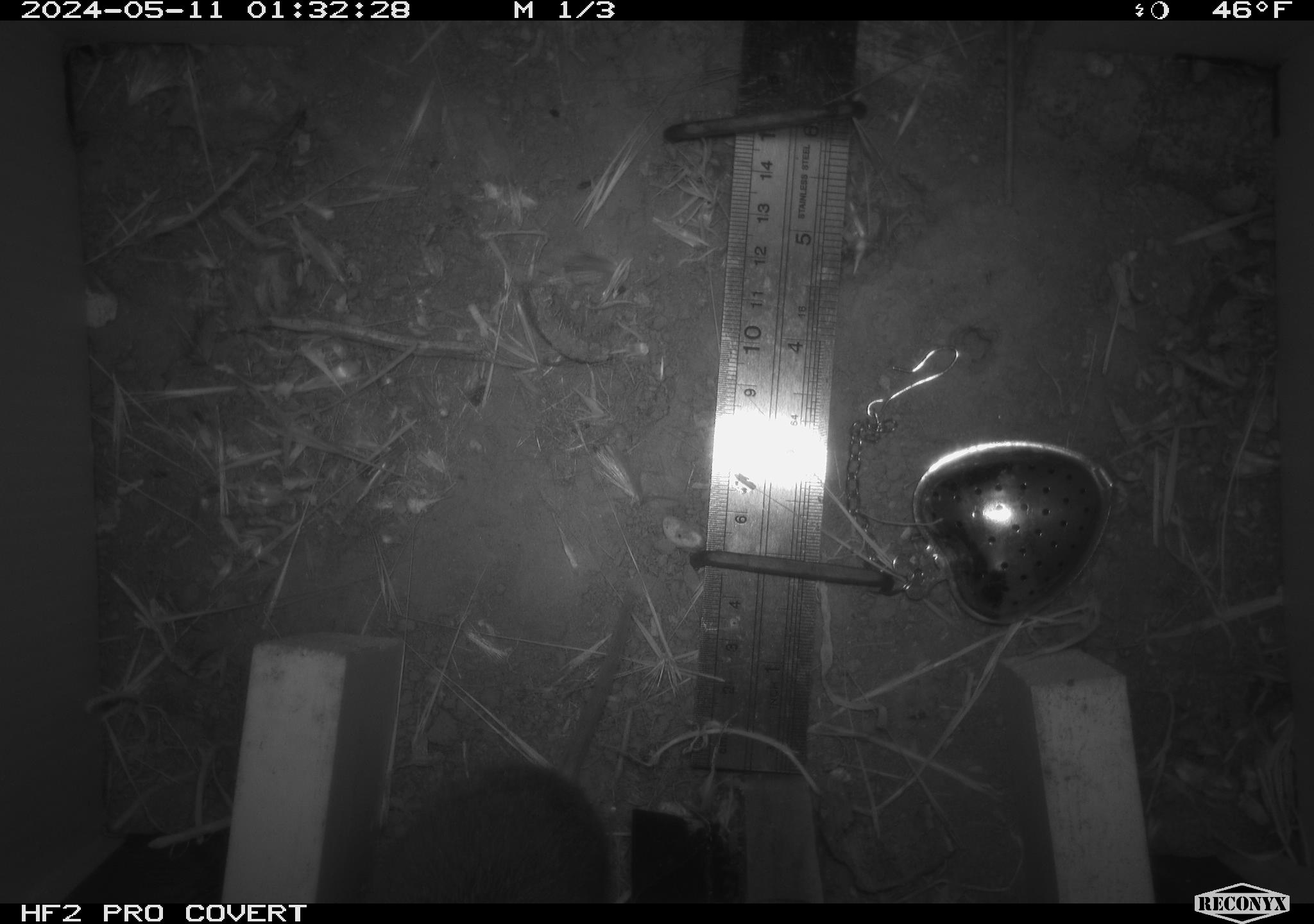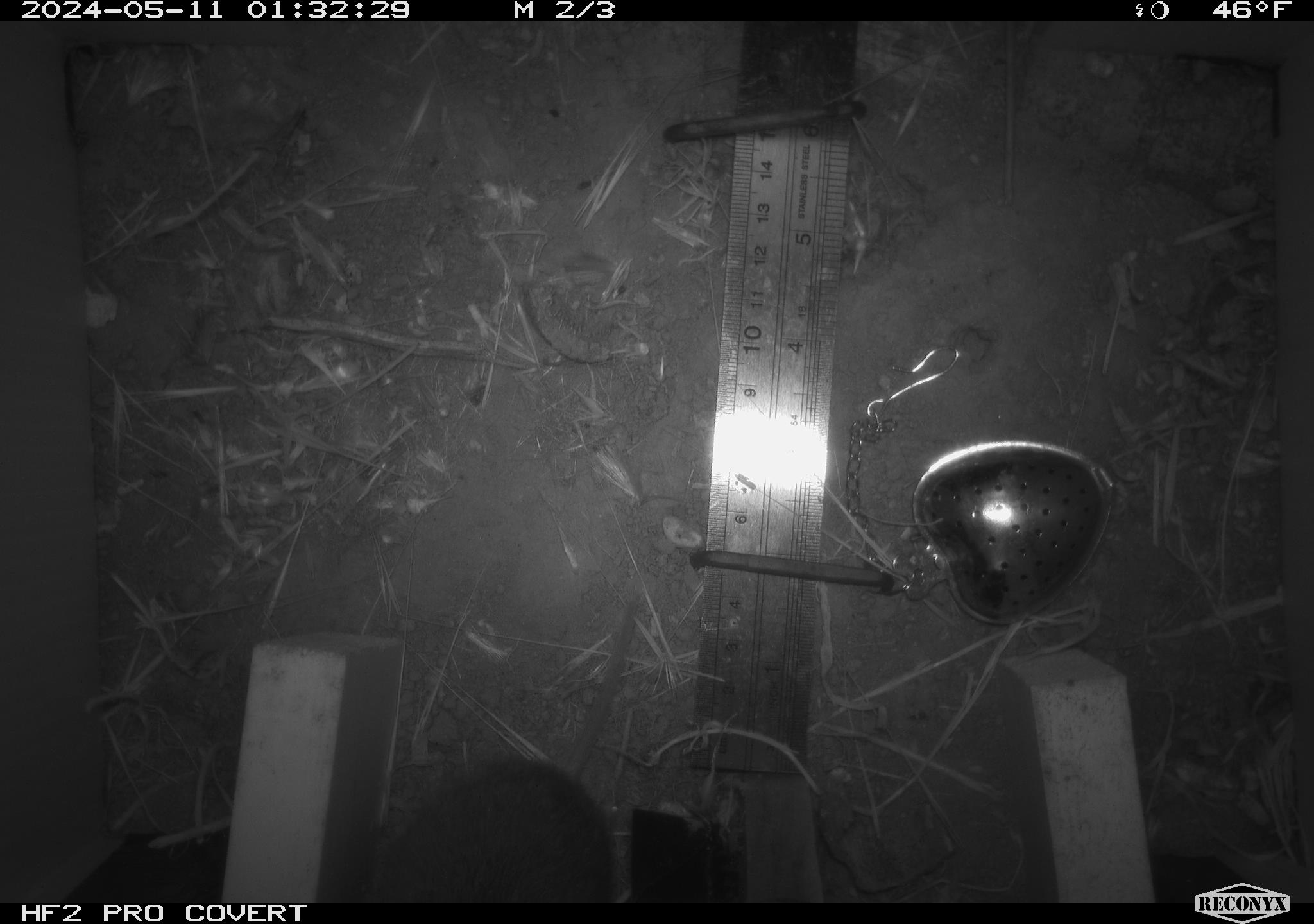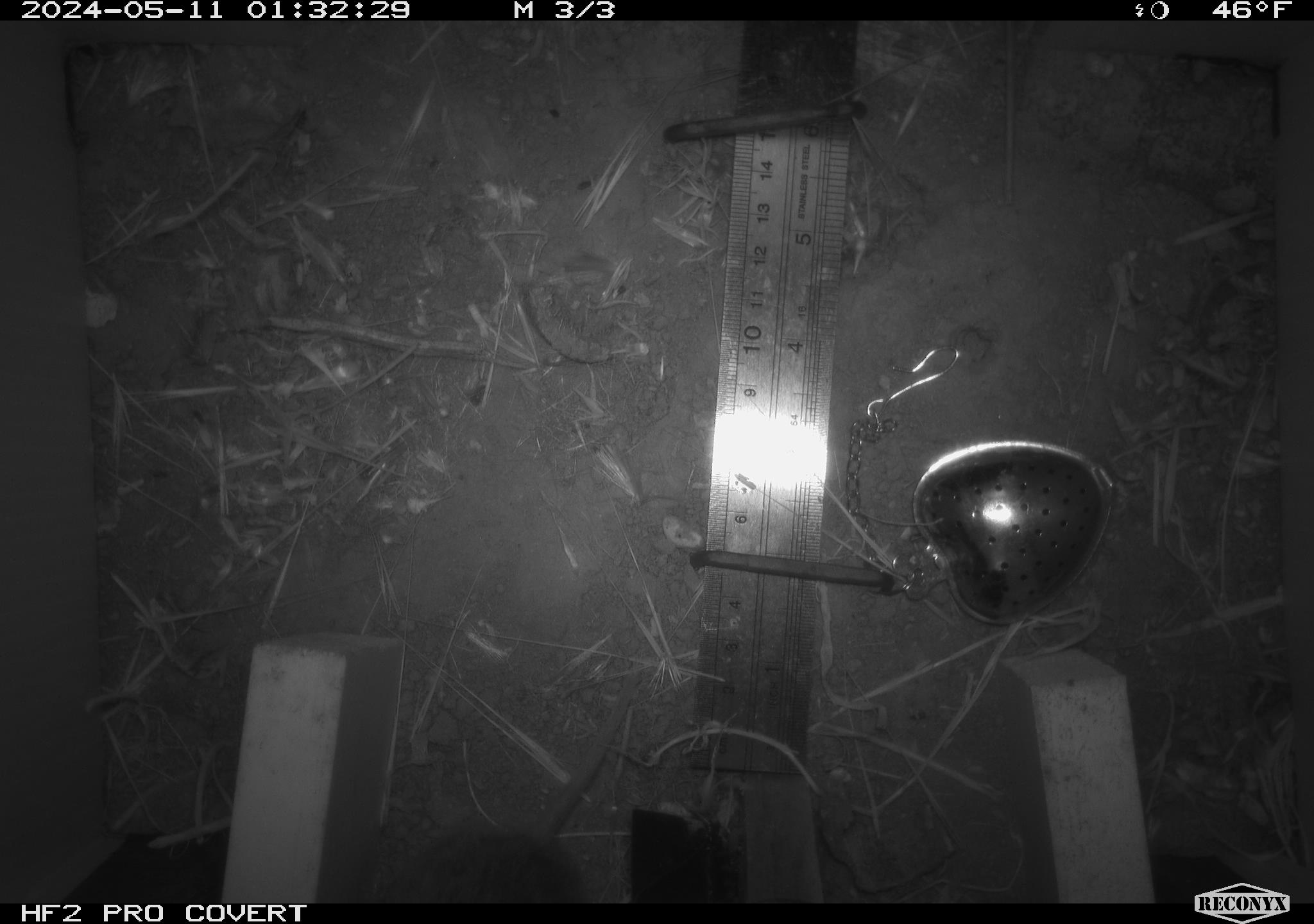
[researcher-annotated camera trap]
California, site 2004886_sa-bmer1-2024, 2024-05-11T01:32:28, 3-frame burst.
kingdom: Animalia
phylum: Chordata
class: Mammalia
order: Rodentia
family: Cricetidae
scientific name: Arvicolinae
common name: voles, lemmings, and muskrats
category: arvicolinae subfamily